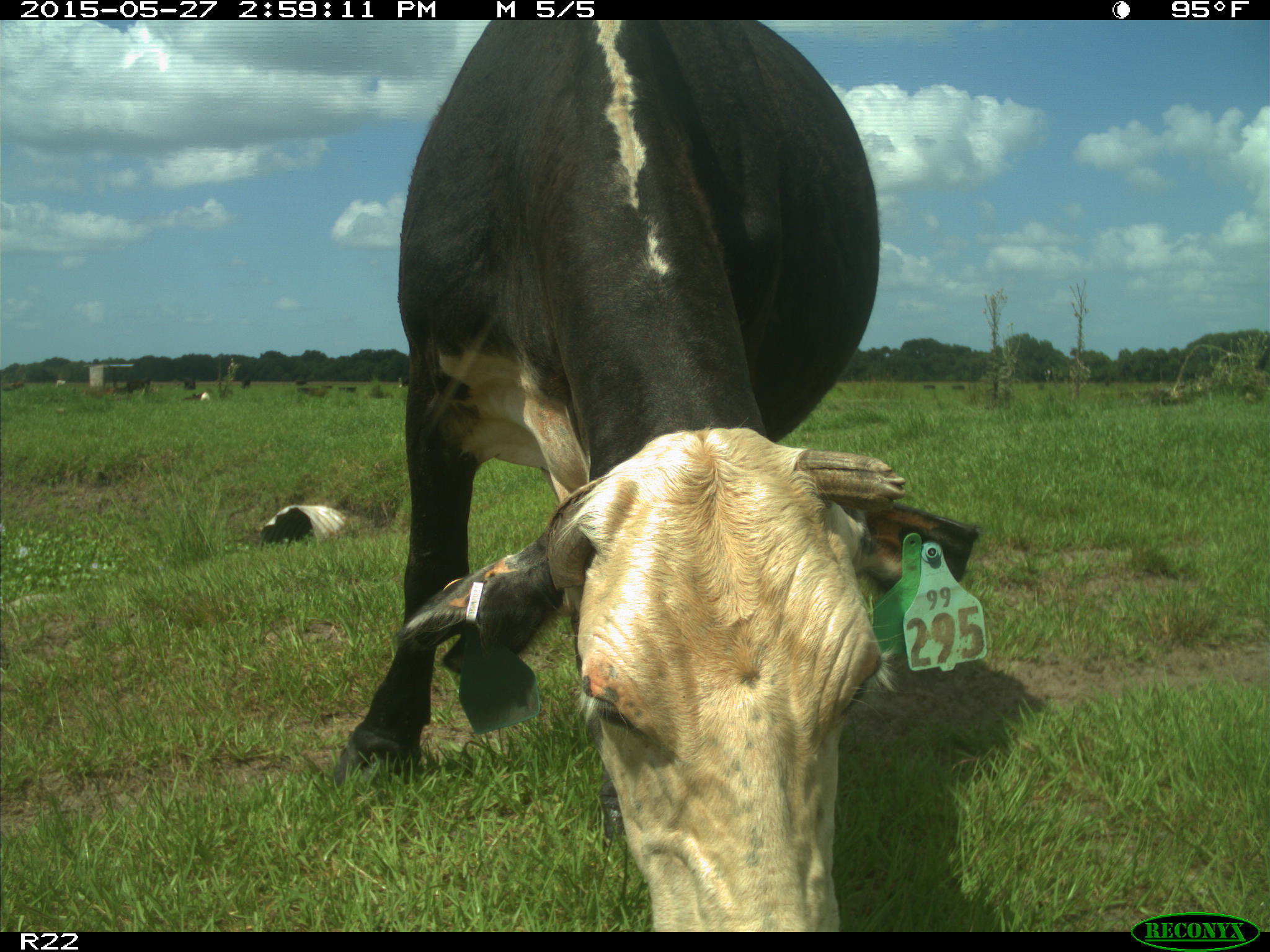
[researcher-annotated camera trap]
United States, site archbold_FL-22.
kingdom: Animalia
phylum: Chordata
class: Mammalia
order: Artiodactyla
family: Bovidae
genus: Bos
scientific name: Bos taurus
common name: domestic cow